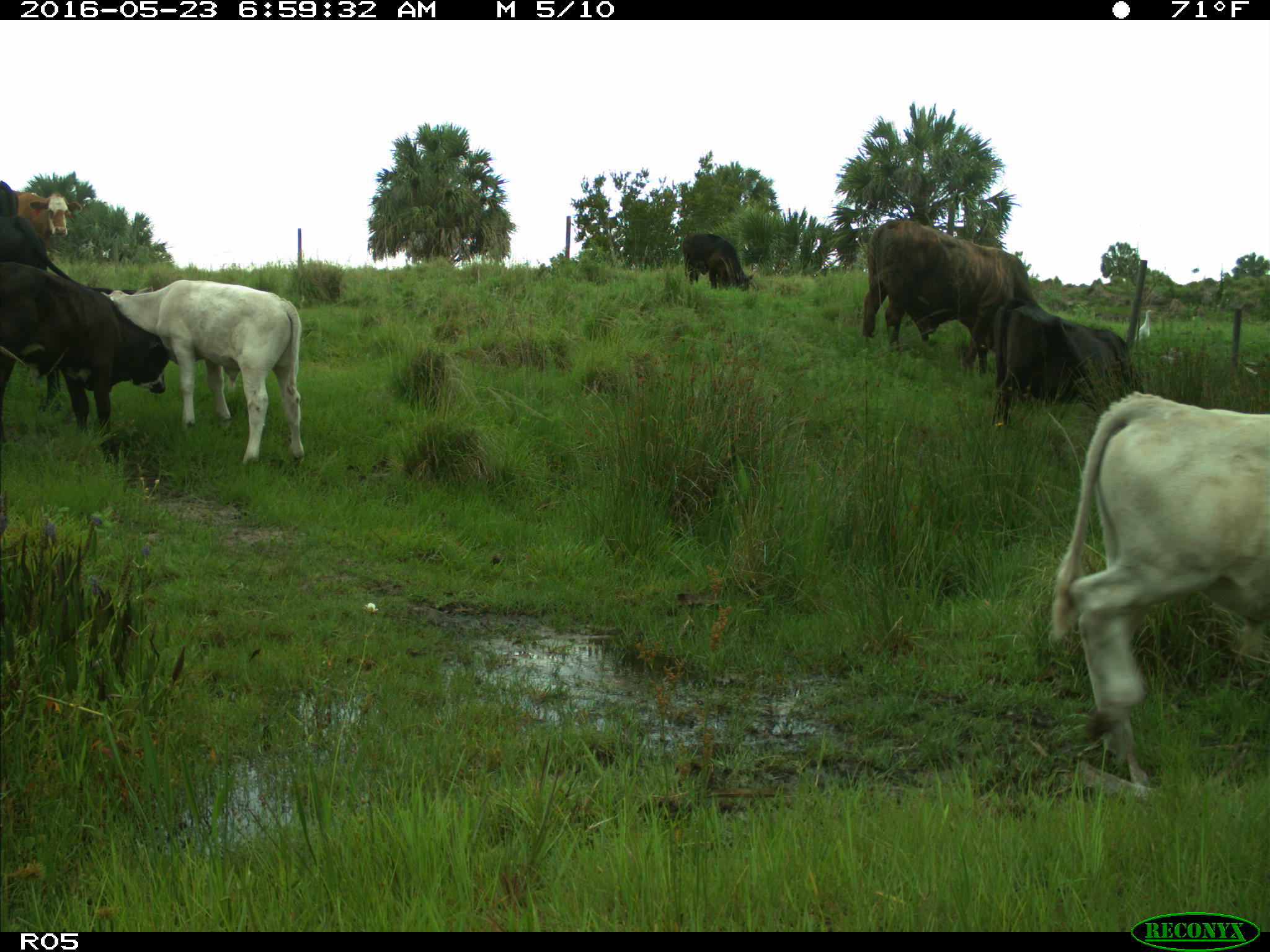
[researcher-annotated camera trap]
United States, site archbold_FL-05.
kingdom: Animalia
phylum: Chordata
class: Mammalia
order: Artiodactyla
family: Bovidae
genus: Bos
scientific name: Bos taurus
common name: domestic cow